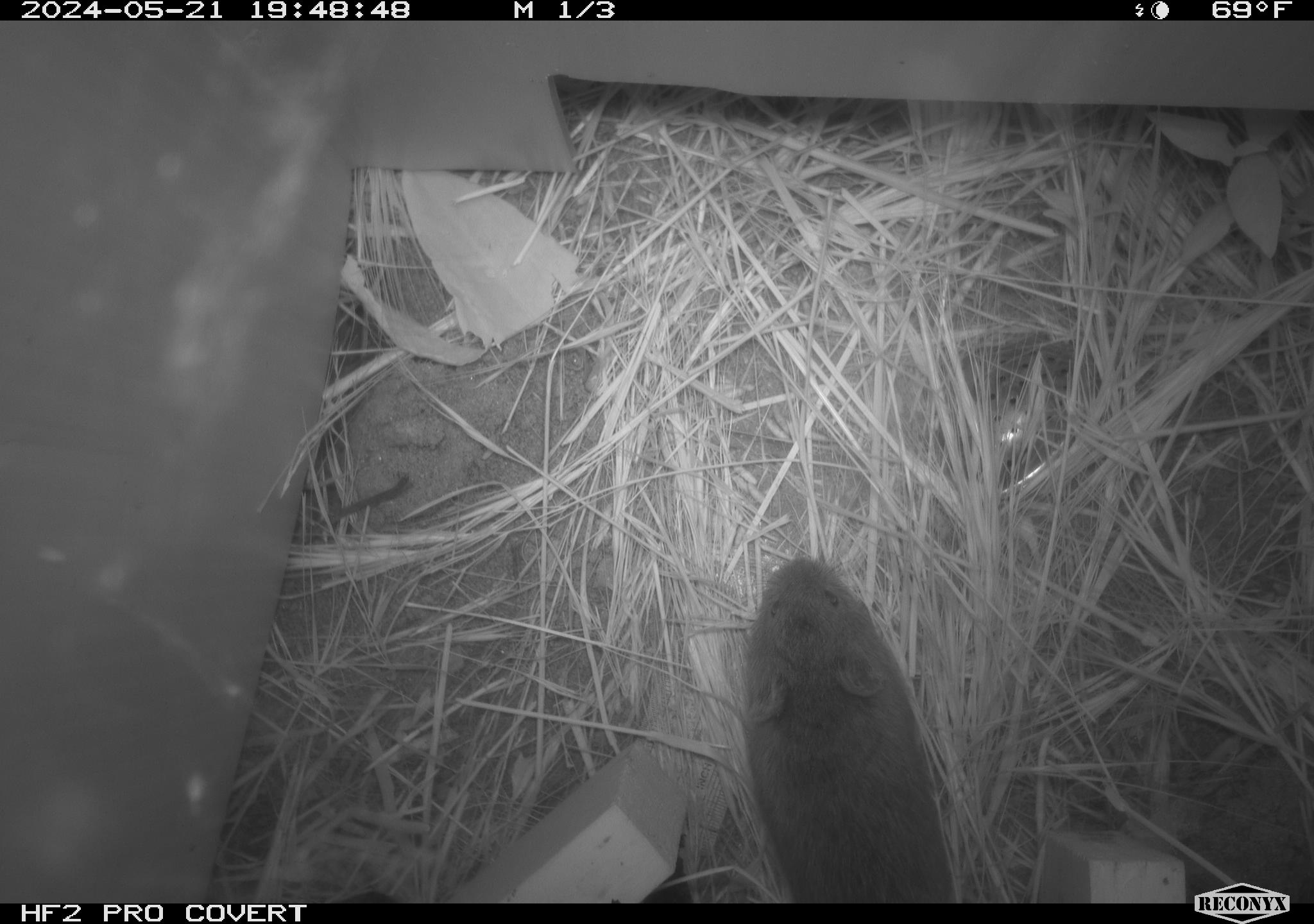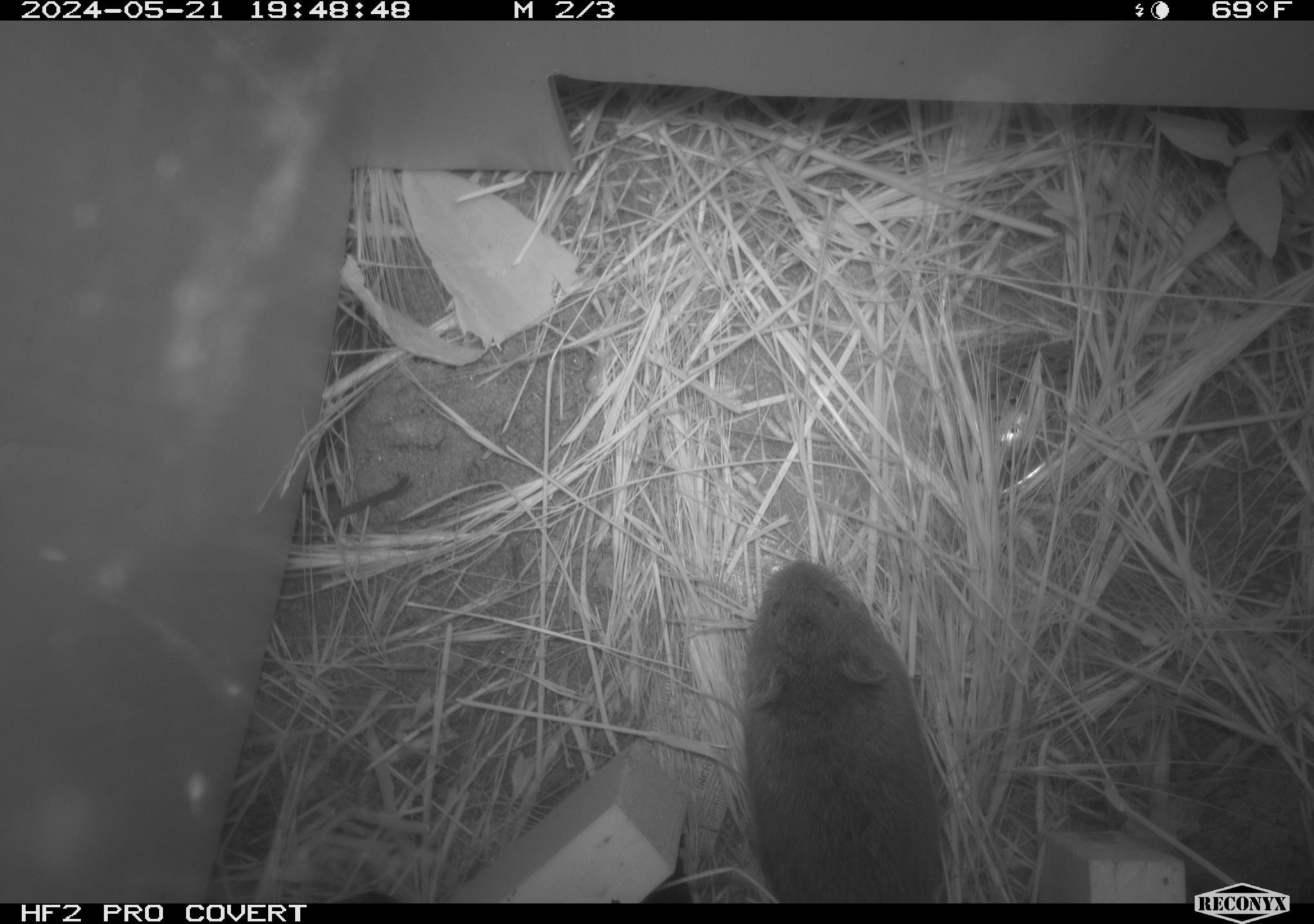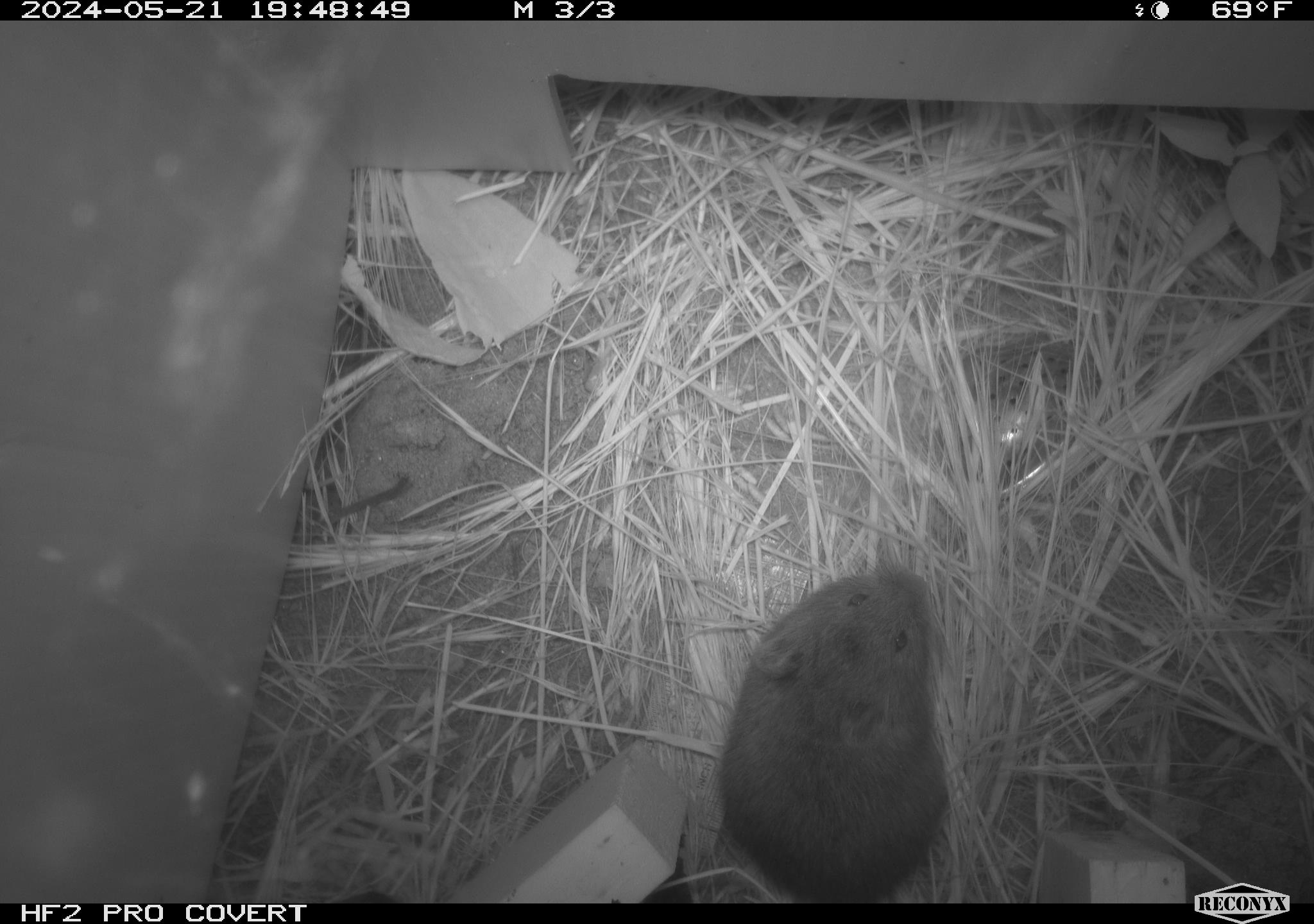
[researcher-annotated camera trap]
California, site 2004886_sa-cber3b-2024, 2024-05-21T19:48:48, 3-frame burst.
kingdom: Animalia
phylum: Chordata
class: Mammalia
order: Rodentia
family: Cricetidae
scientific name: Arvicolinae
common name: voles, lemmings, and muskrats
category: arvicolinae subfamily